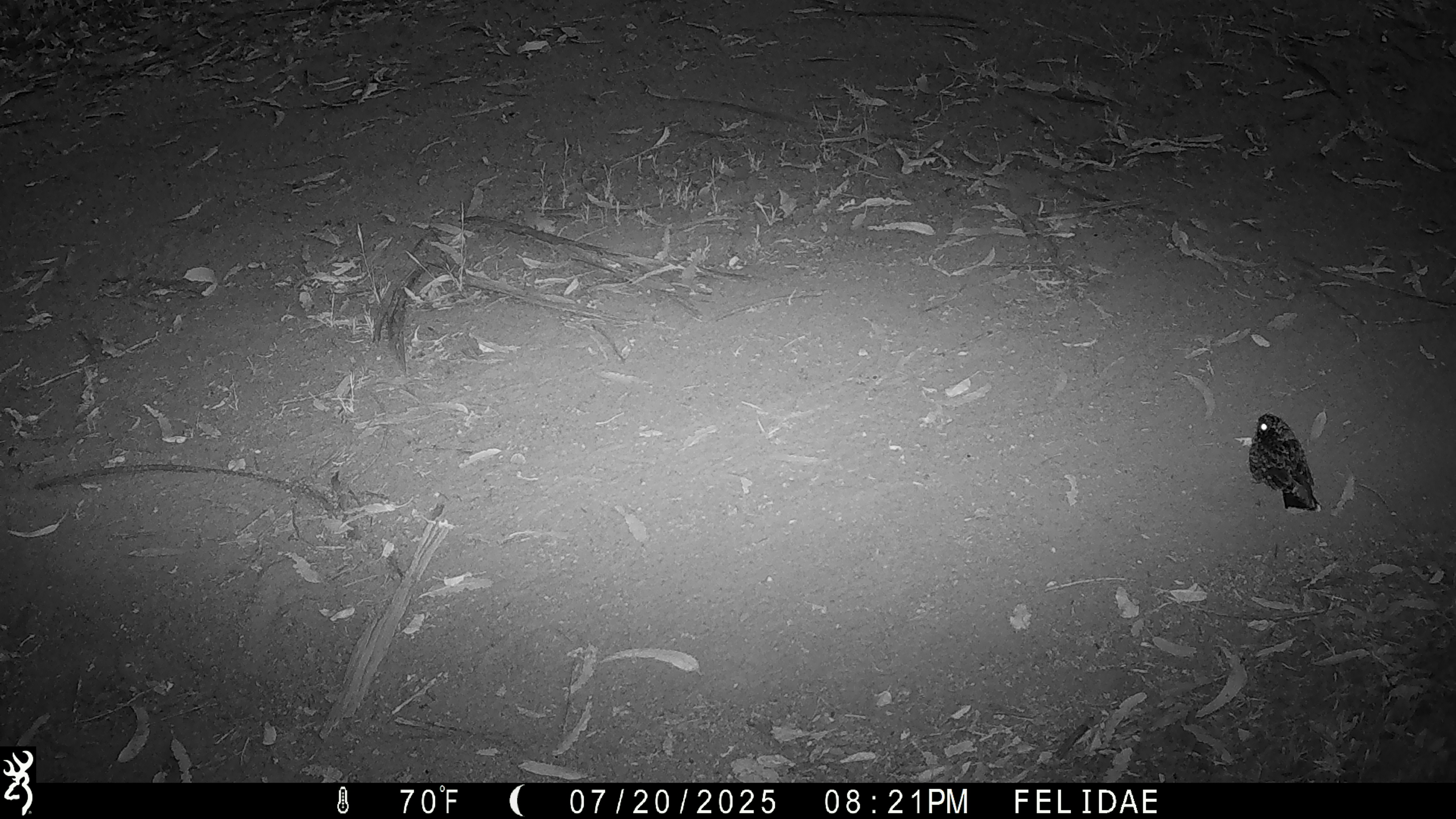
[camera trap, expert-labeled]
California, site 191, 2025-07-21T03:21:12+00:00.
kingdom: Animalia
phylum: Chordata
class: Aves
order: Caprimulgiformes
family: Caprimulgidae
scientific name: Caprimulgidae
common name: nightjar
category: unknown nightjar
Unknown nightjar (nightjar) (Caprimulgidae).